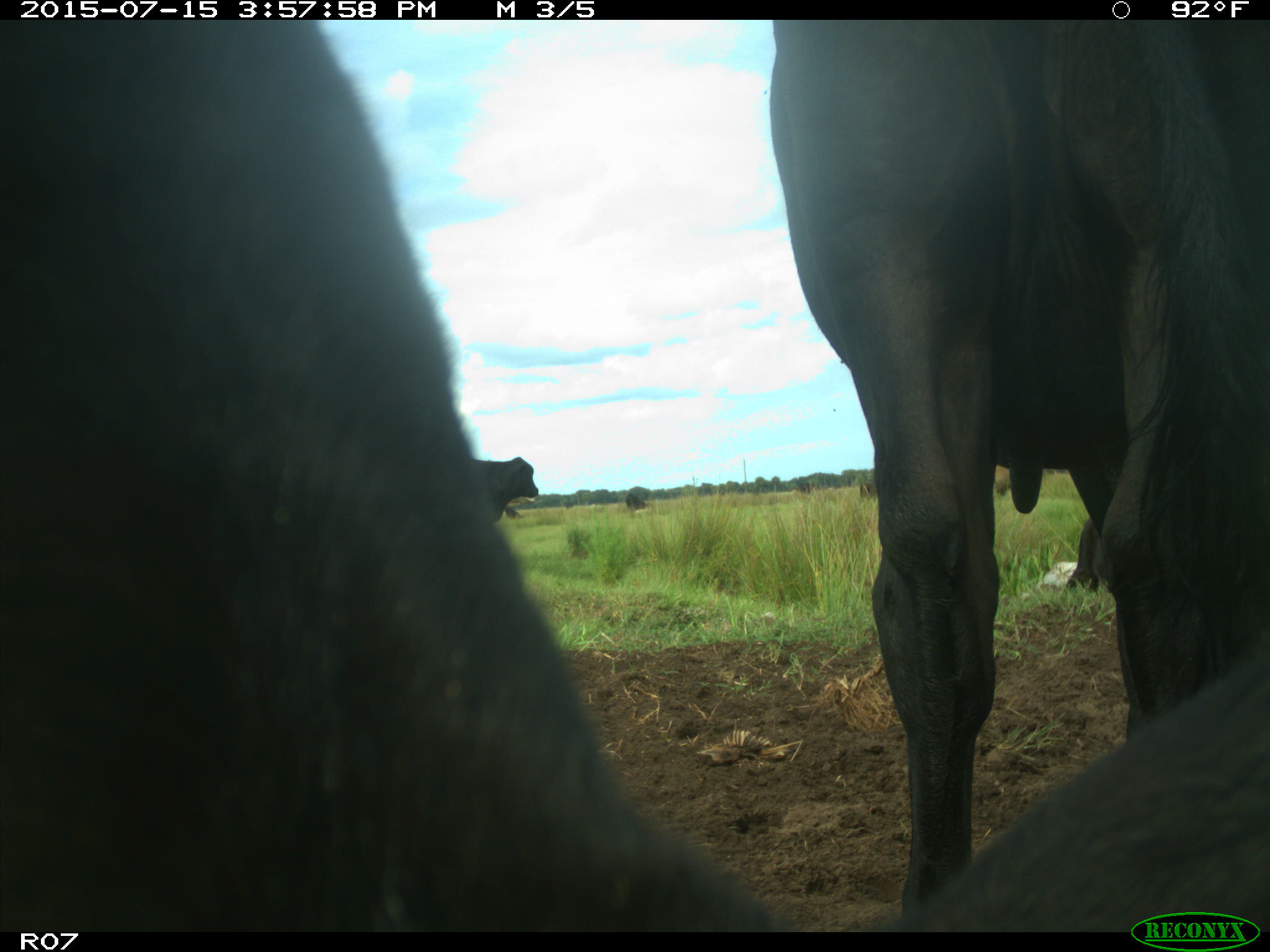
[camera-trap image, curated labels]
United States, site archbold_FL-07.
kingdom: Animalia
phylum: Chordata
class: Mammalia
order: Artiodactyla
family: Bovidae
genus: Bos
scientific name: Bos taurus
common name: domestic cow